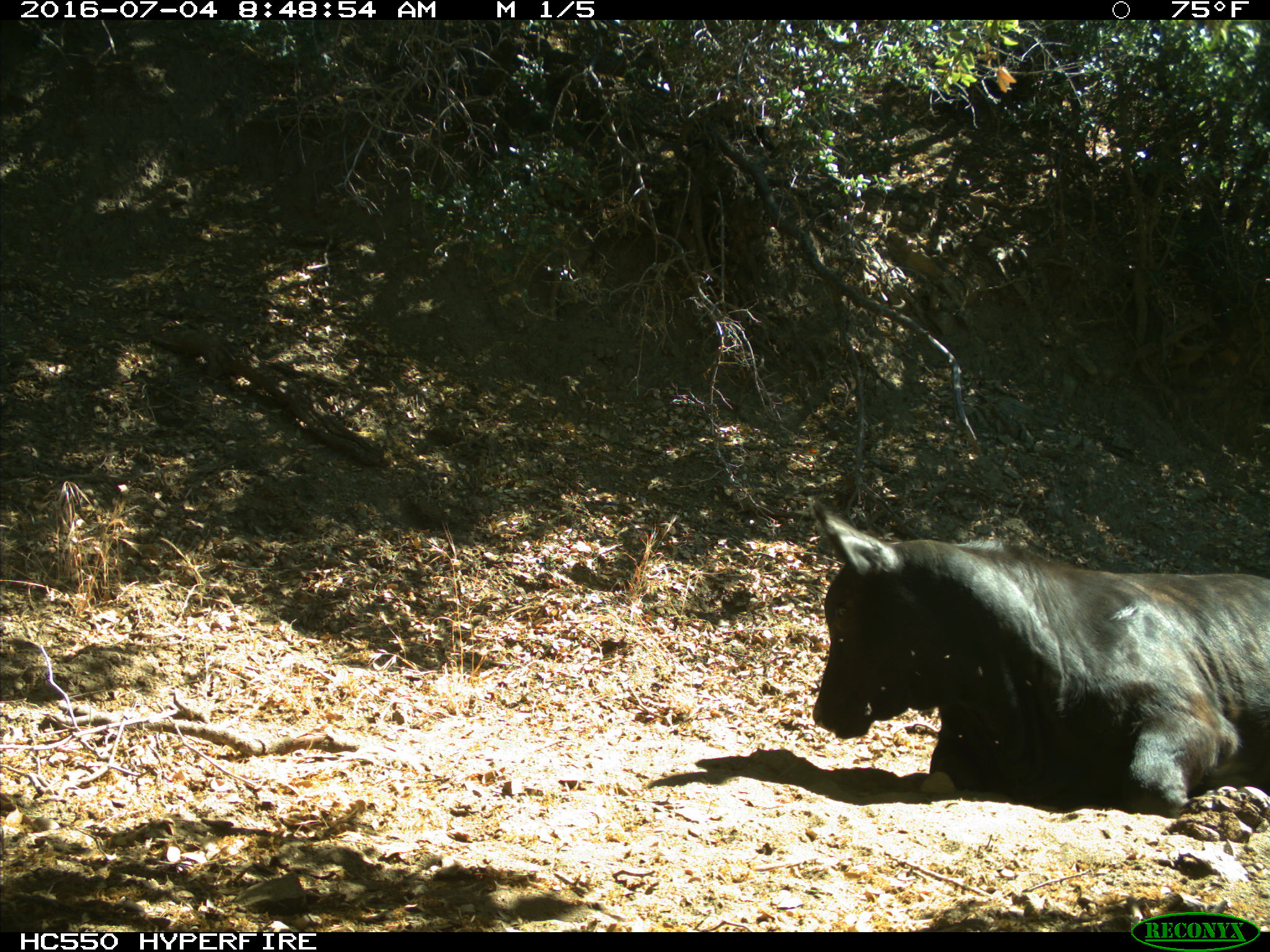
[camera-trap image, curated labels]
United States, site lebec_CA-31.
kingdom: Animalia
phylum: Chordata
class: Mammalia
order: Artiodactyla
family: Bovidae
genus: Bos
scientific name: Bos taurus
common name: domestic cow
Bos taurus (domestic cow).